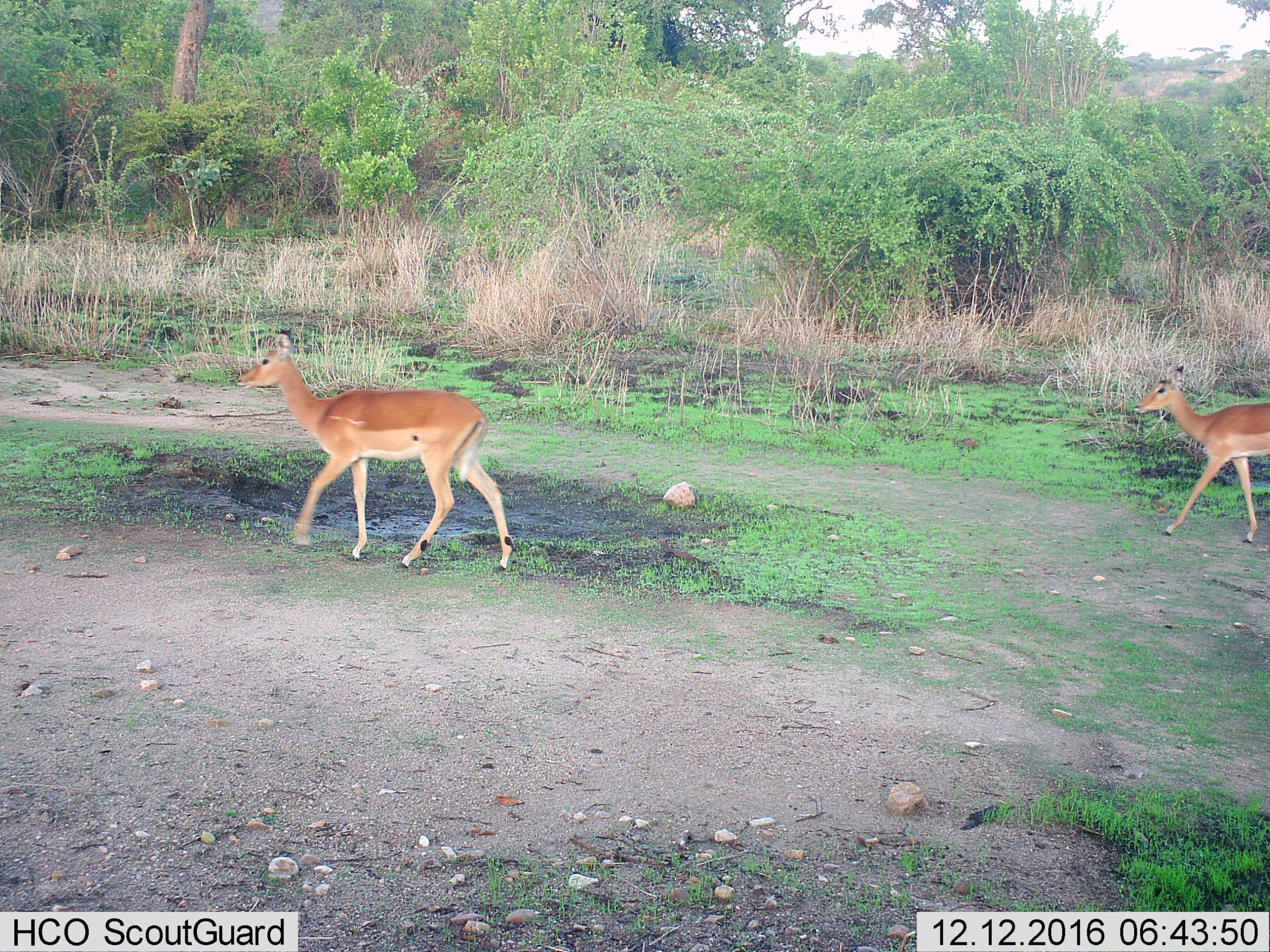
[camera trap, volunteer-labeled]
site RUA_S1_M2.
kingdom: Animalia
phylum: Chordata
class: Mammalia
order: Artiodactyla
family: Bovidae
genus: Aepyceros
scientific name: Aepyceros melampus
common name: impala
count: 2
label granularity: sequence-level